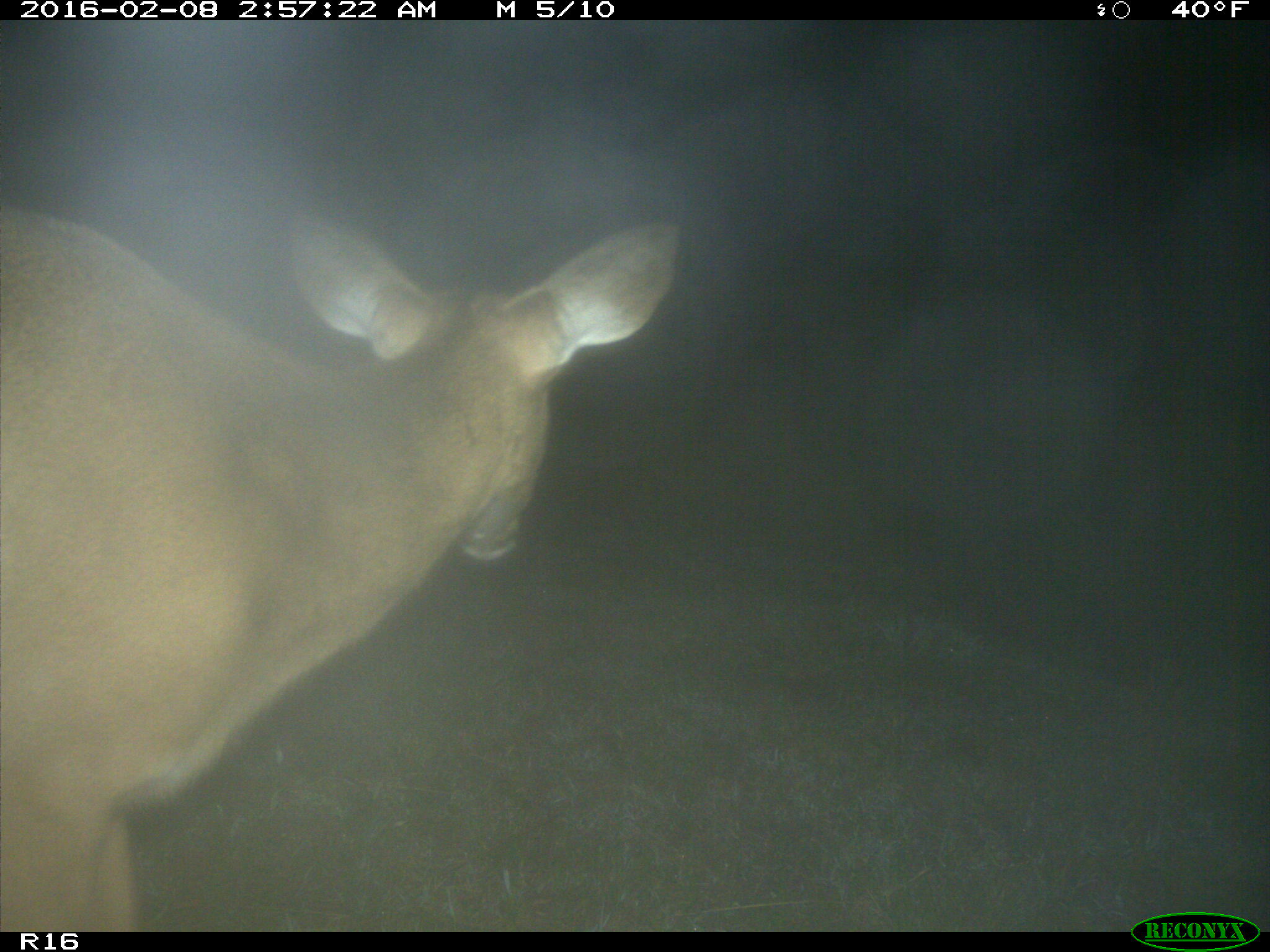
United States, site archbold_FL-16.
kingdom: Animalia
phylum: Chordata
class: Mammalia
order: Artiodactyla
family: Cervidae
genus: Odocoileus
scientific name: Odocoileus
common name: deer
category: unidentified deer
Unidentified deer (deer) (Odocoileus).